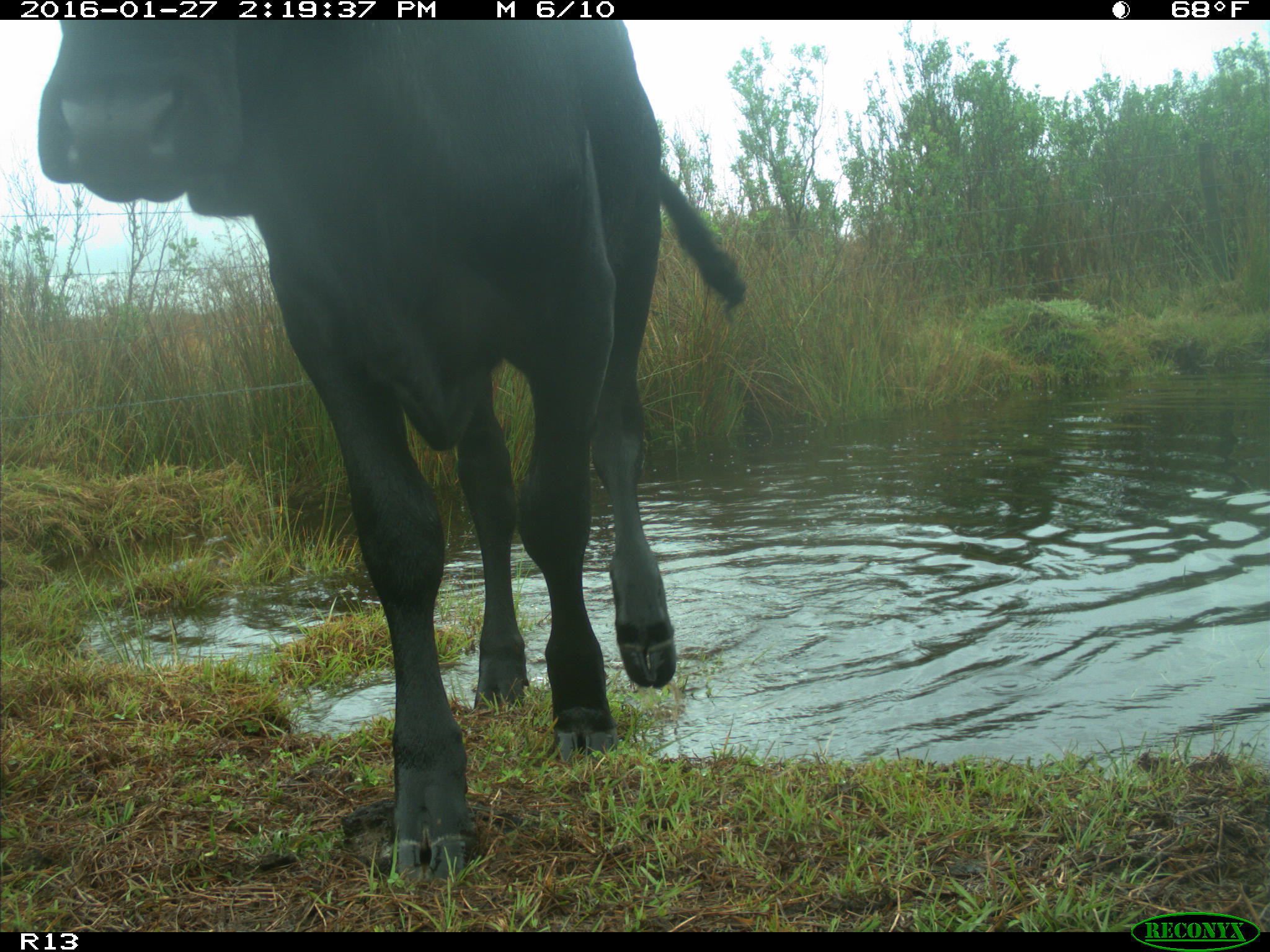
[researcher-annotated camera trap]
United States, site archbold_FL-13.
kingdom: Animalia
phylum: Chordata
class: Mammalia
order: Artiodactyla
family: Bovidae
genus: Bos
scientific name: Bos taurus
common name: domestic cow